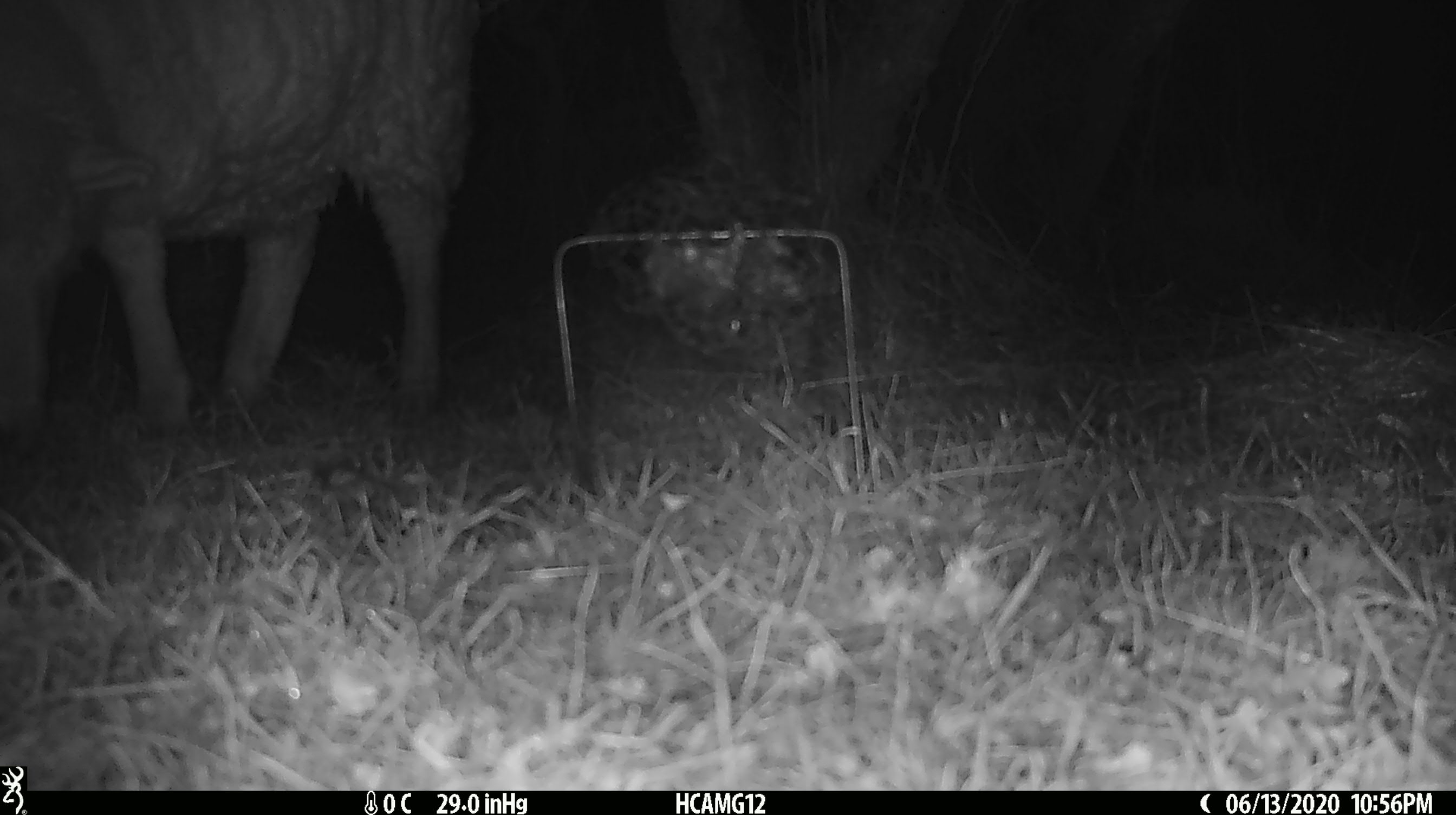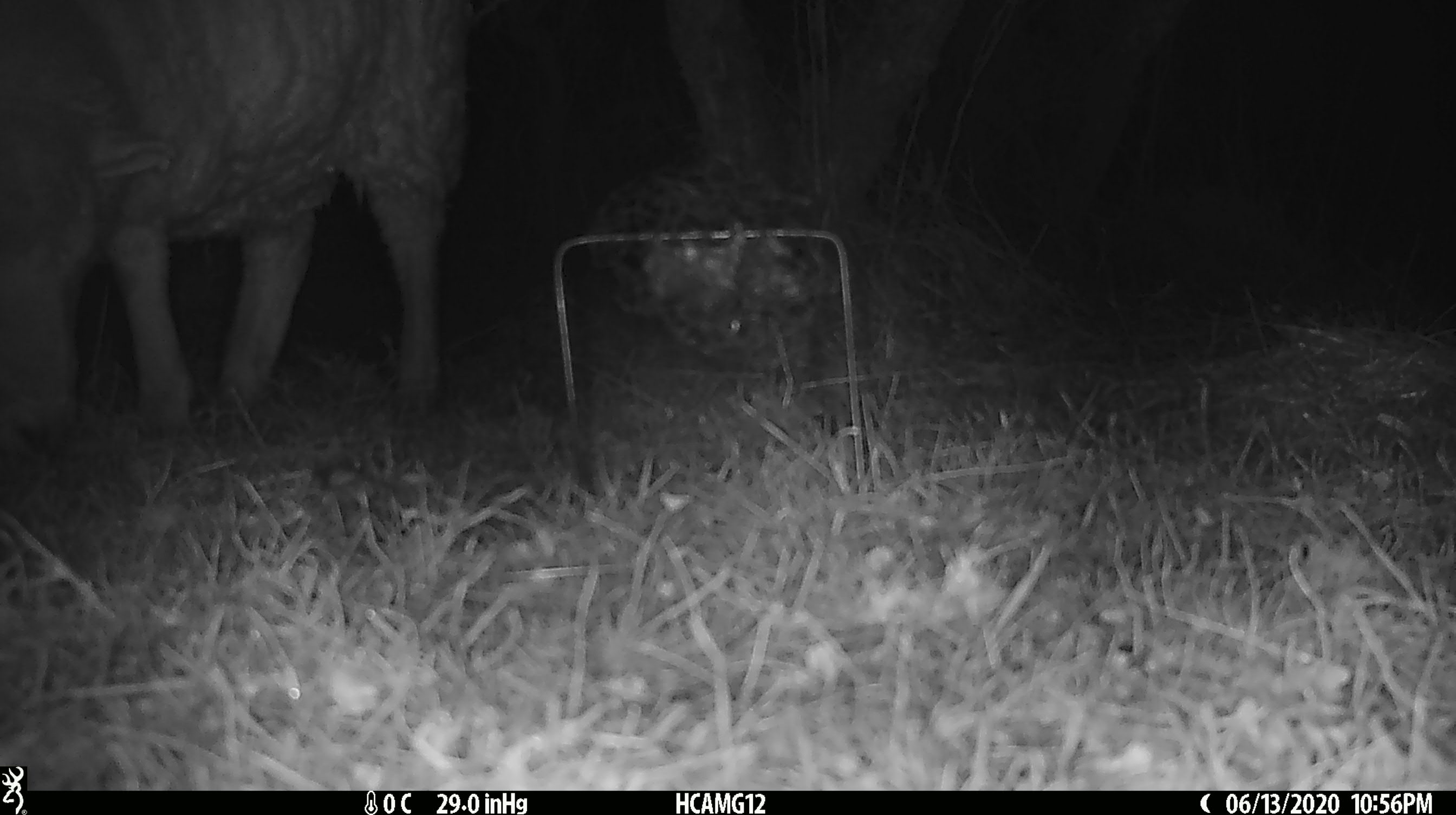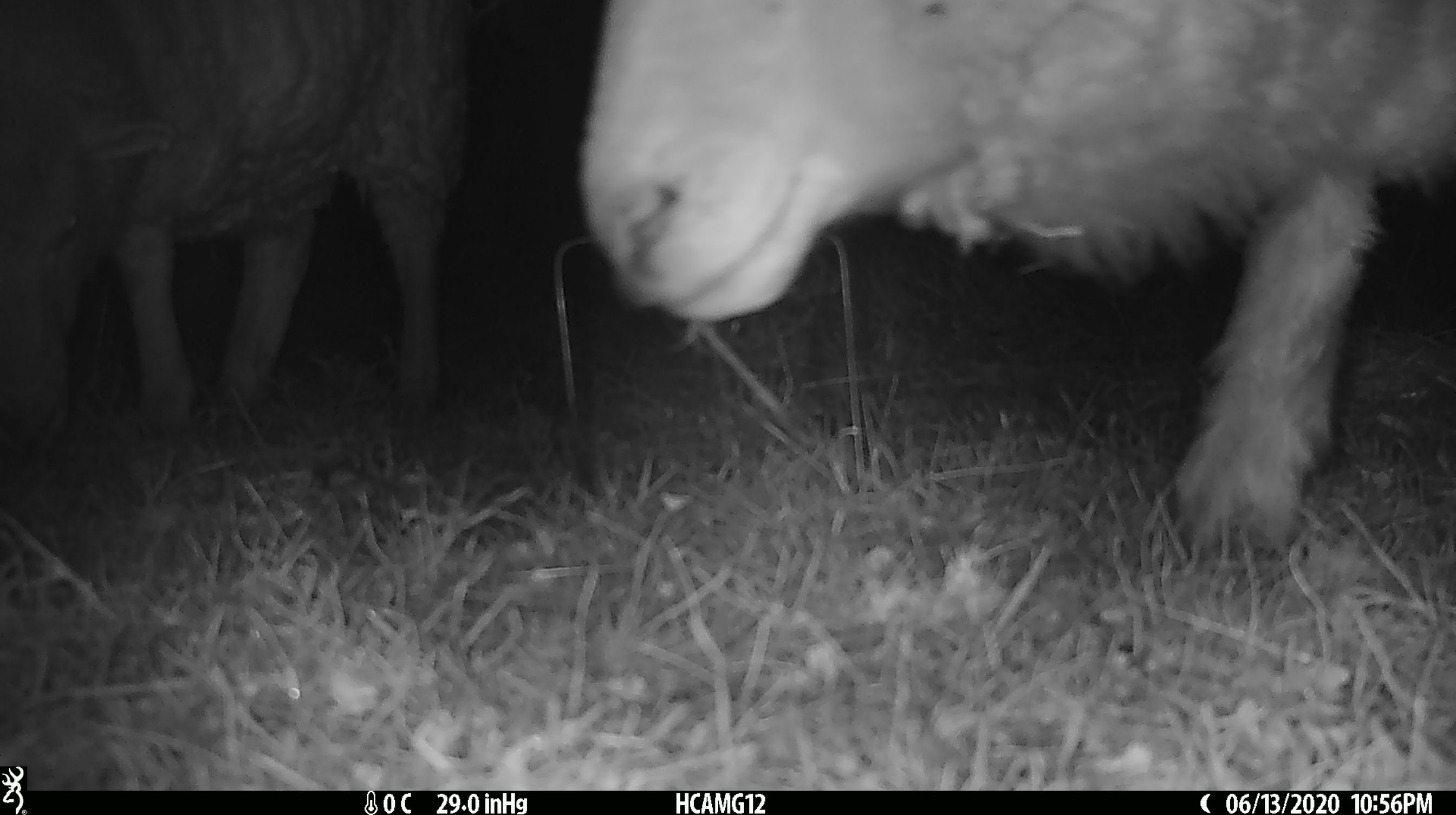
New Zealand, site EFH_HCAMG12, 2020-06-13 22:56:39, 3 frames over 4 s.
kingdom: Animalia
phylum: Chordata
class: Mammalia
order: Artiodactyla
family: Bovidae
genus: Ovis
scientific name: Ovis aries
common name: domestic sheep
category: sheep